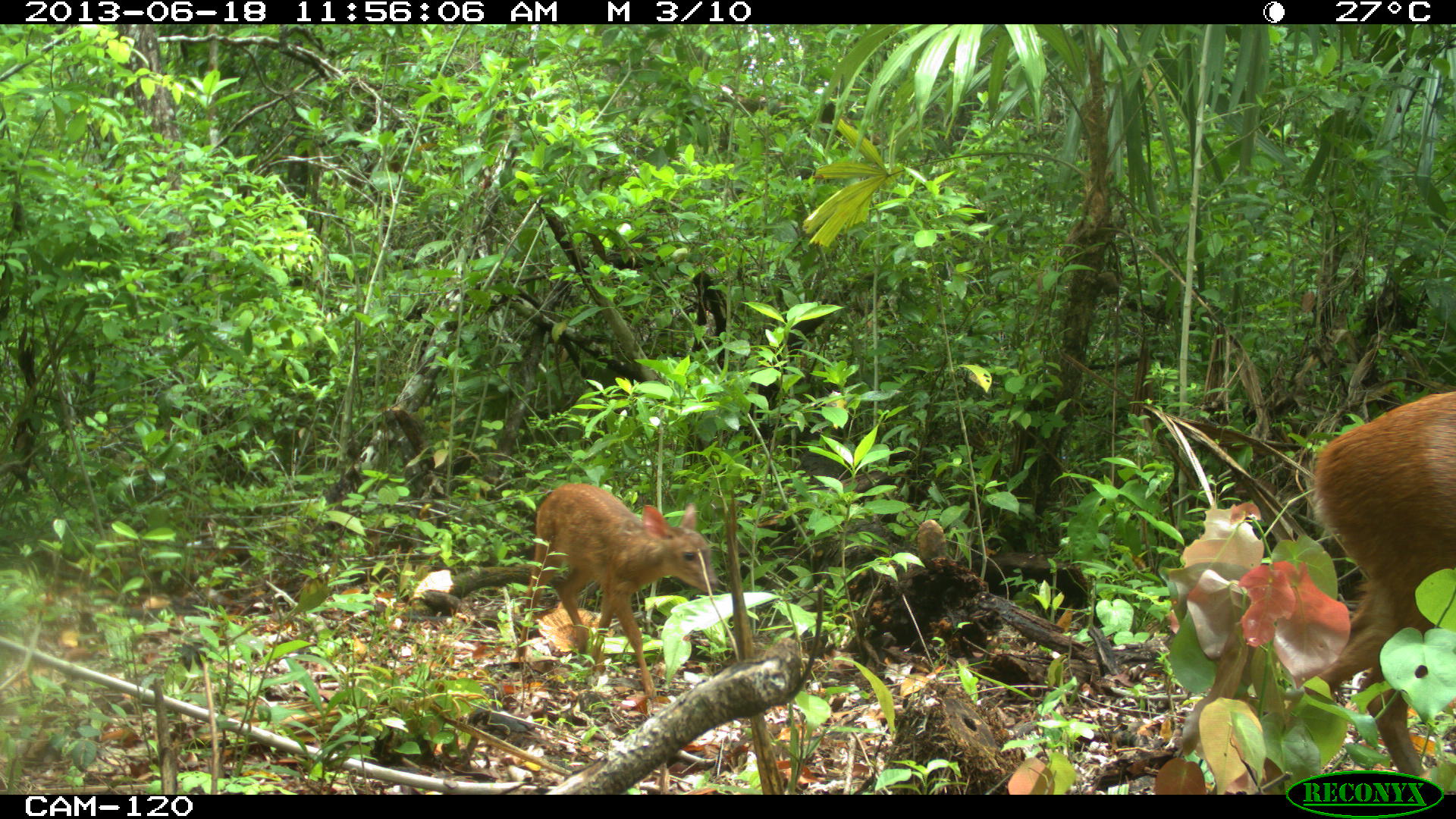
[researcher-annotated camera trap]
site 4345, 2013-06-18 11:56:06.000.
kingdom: Animalia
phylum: Chordata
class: Mammalia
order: Artiodactyla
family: Cervidae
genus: Mazama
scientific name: Mazama temama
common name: central american red brocket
Mazama temama (central american red brocket), count 2.